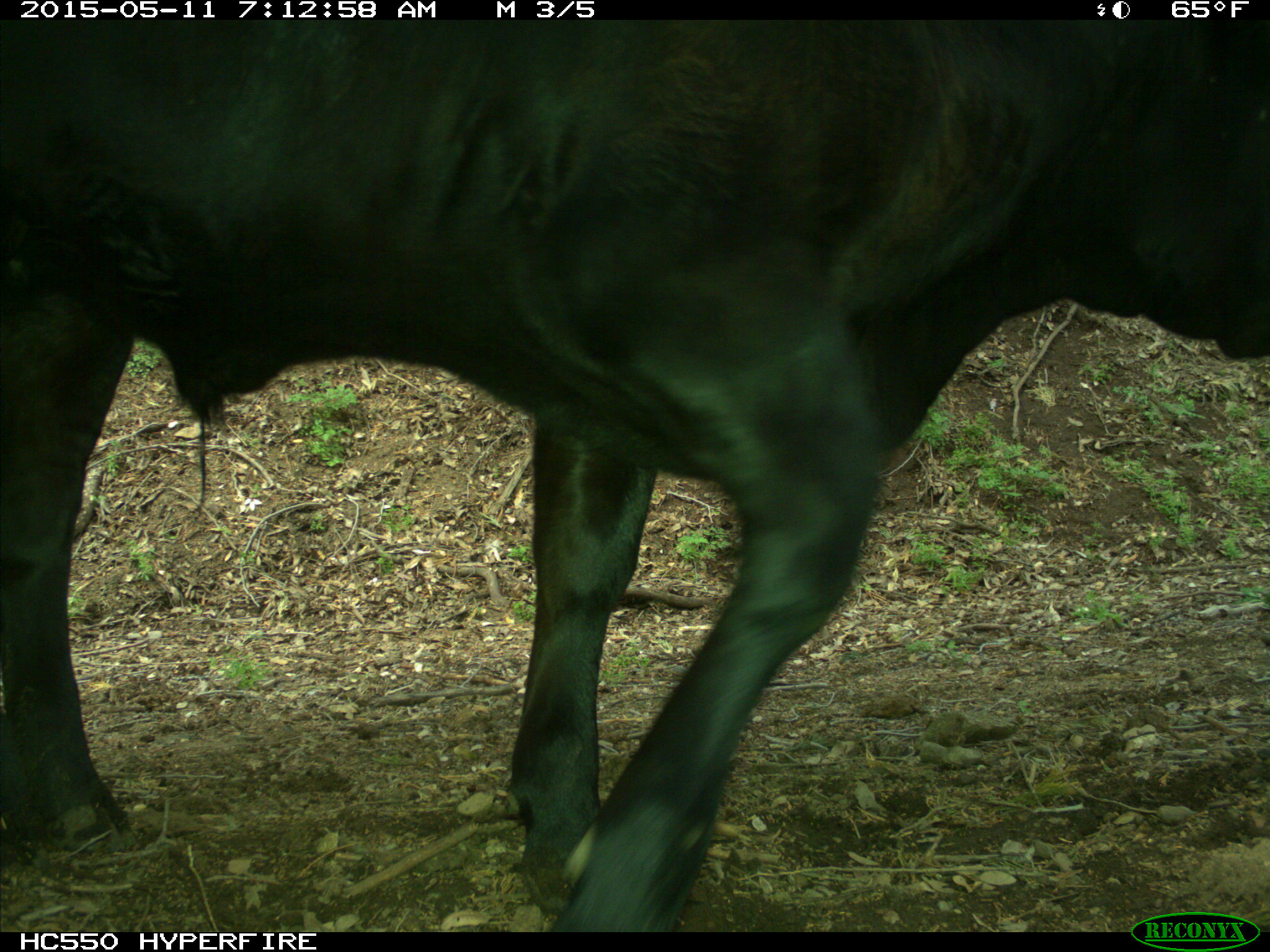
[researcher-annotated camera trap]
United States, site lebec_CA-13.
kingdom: Animalia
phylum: Chordata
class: Mammalia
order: Artiodactyla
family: Bovidae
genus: Bos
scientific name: Bos taurus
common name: domestic cow